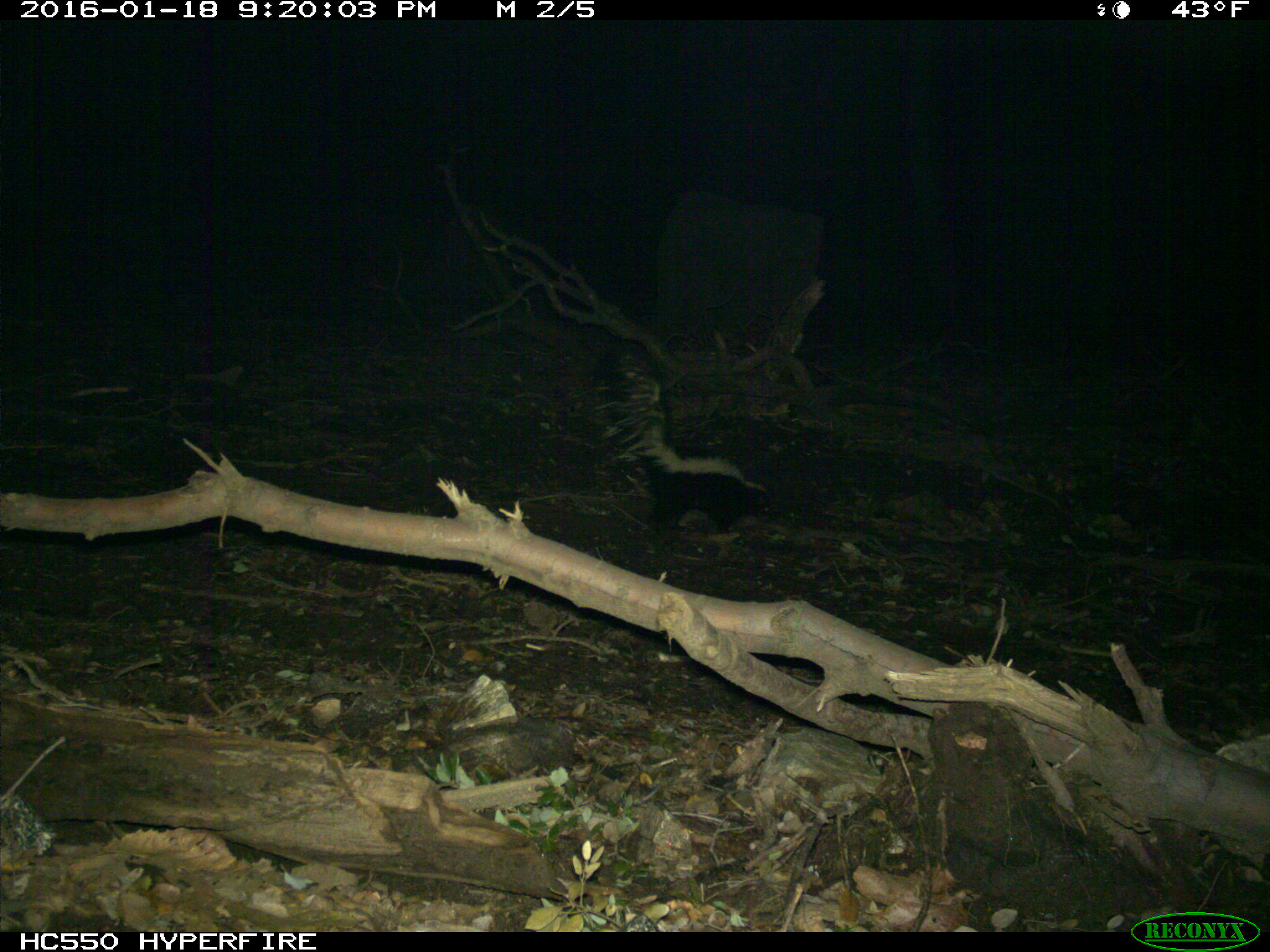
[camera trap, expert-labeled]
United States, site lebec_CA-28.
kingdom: Animalia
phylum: Chordata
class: Mammalia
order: Carnivora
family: Mephitidae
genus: Mephitis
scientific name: Mephitis mephitis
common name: striped skunk